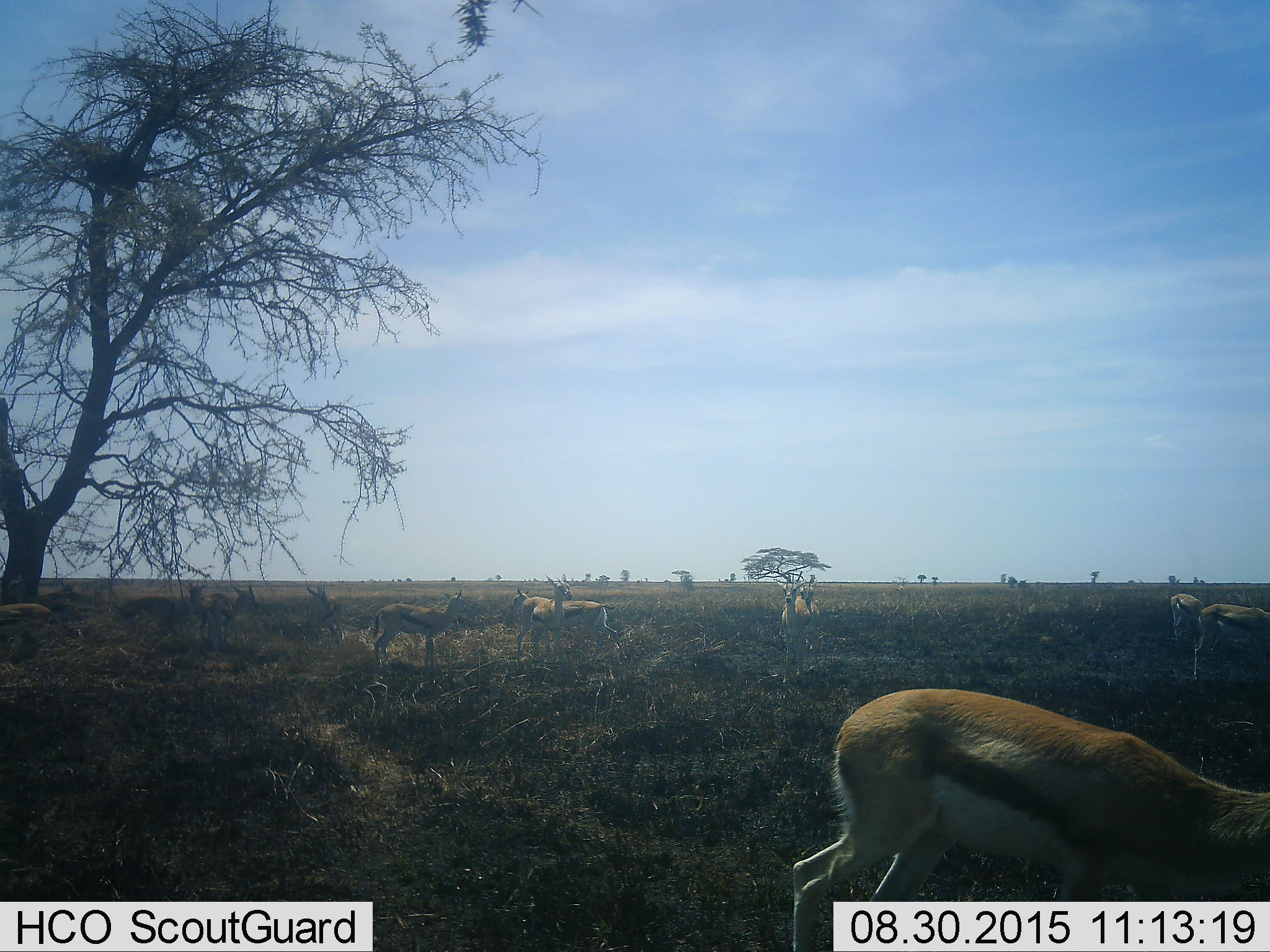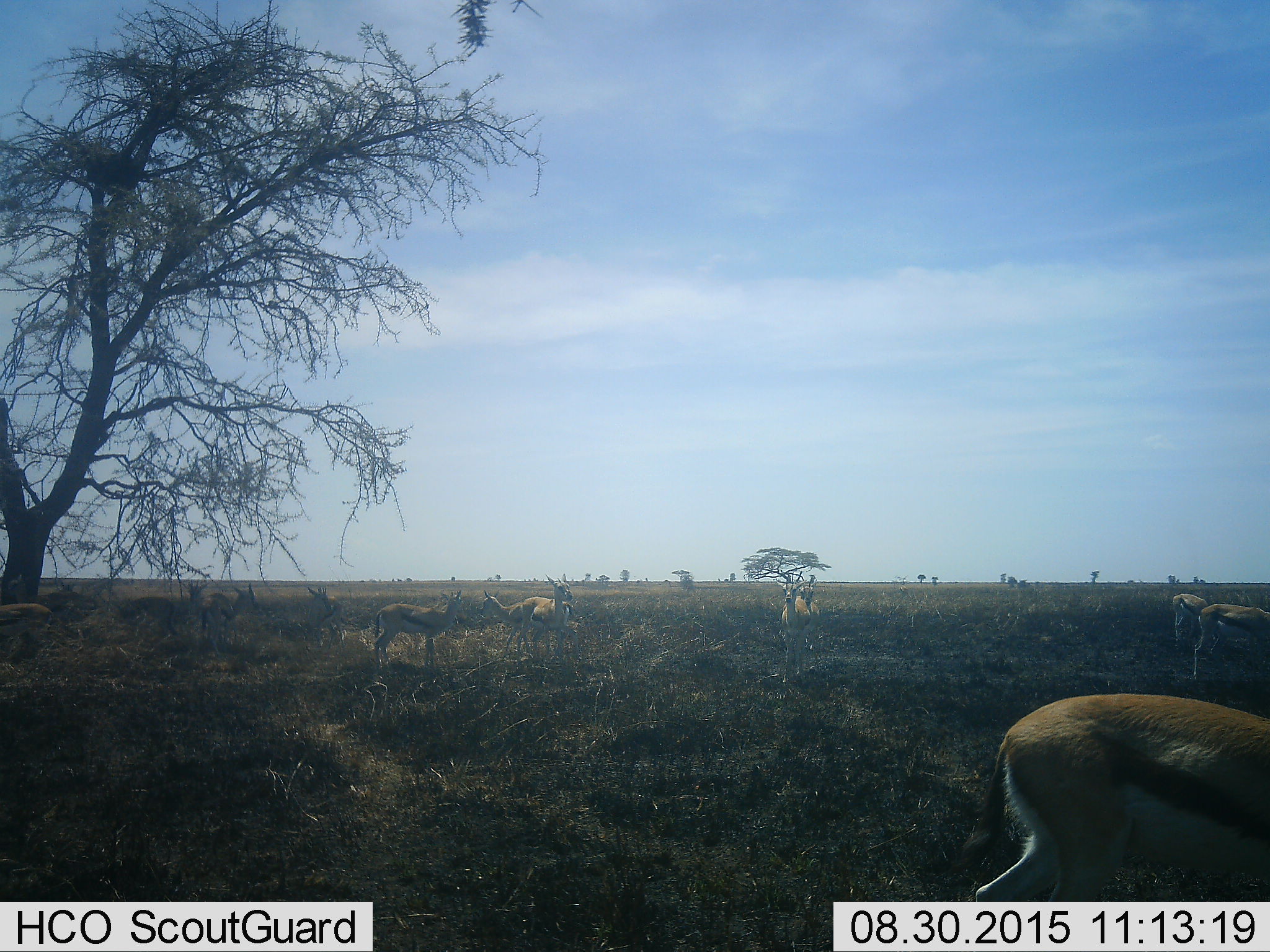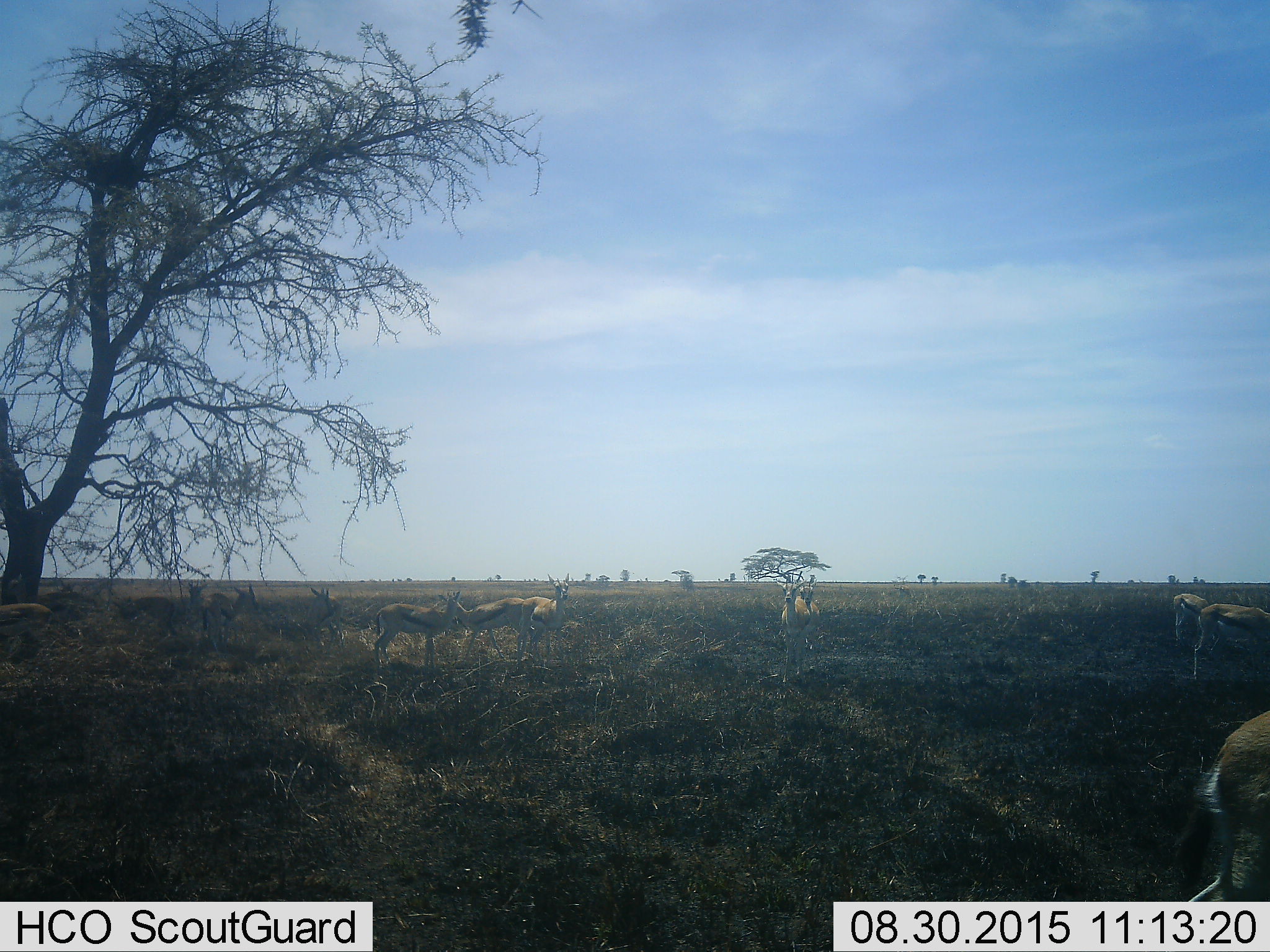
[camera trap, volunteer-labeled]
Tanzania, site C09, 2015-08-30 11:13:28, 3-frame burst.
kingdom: Animalia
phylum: Chordata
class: Mammalia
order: Artiodactyla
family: Bovidae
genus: Eudorcas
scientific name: Eudorcas thomsonii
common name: thomson's gazelle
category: gazellethomsons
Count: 11-50.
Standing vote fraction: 87%.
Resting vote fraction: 40%.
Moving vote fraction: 60%.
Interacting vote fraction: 13%.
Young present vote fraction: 13%.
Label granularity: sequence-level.